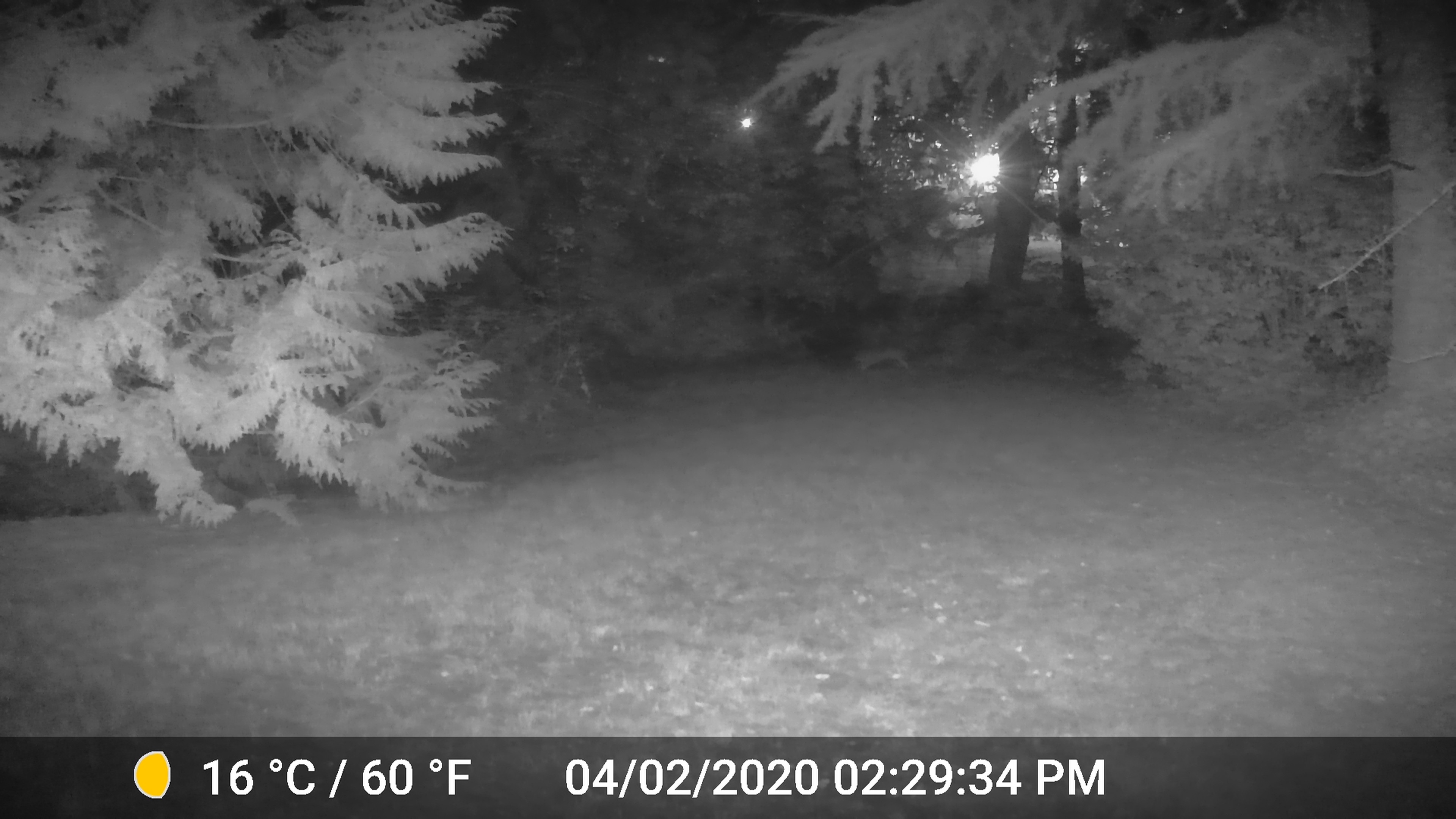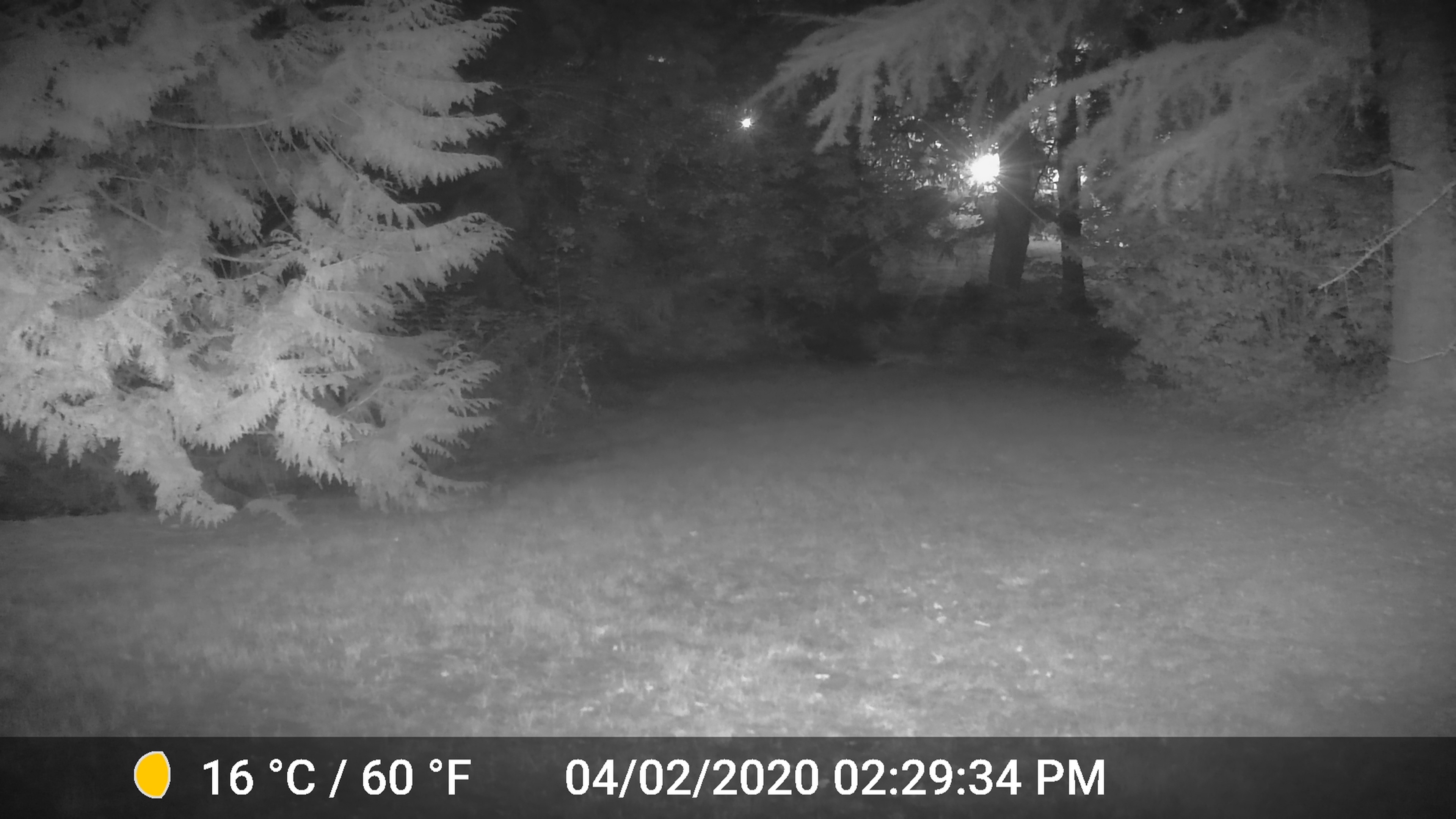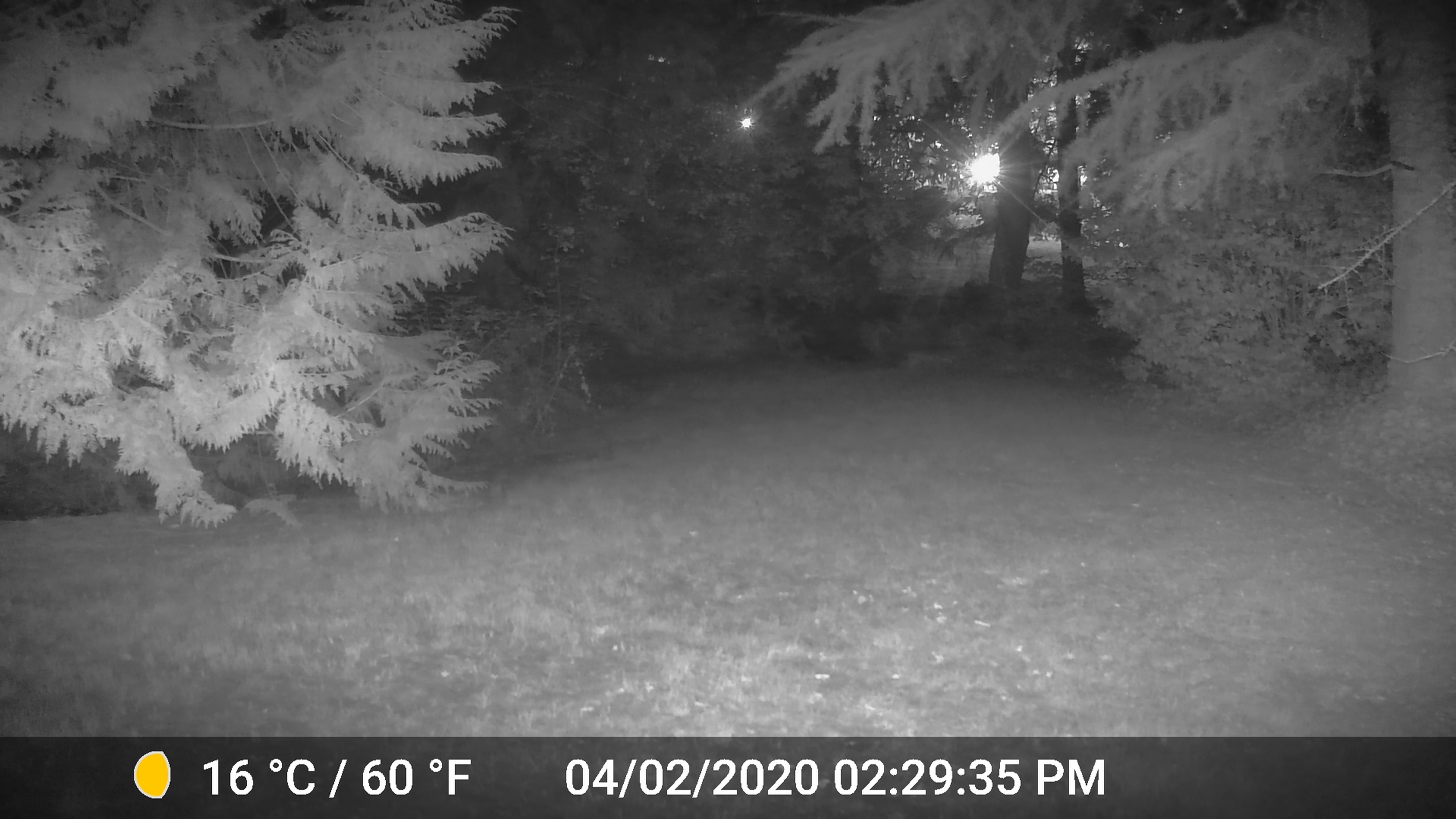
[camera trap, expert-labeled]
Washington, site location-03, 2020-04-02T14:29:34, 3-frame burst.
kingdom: Animalia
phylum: Chordata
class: Mammalia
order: Carnivora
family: Canidae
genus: Canis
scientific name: Canis latrans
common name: coyote